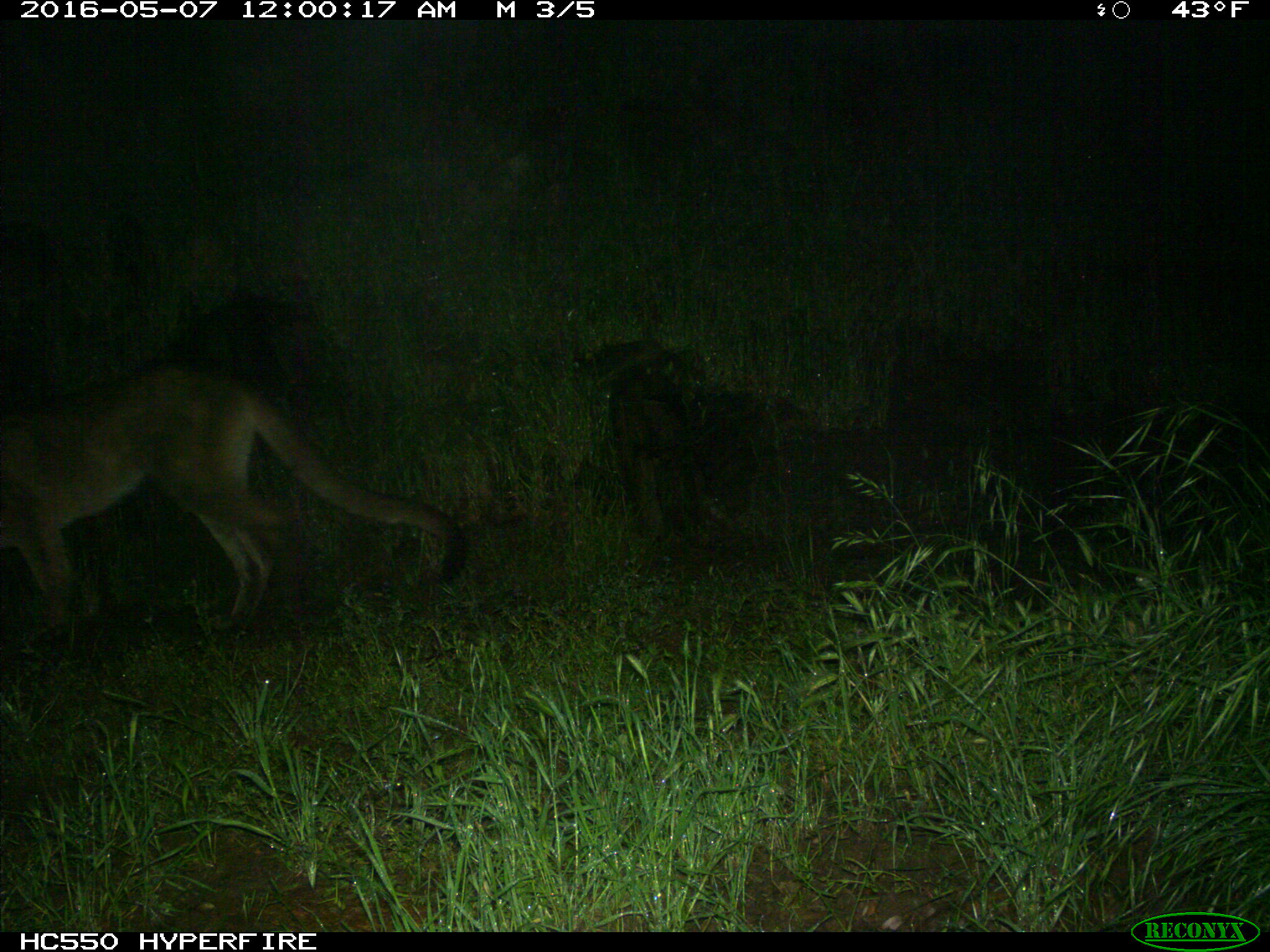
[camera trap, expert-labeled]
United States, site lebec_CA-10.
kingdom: Animalia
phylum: Chordata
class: Mammalia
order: Carnivora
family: Felidae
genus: Puma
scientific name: Puma concolor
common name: mountain lion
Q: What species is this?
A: Puma concolor (mountain lion).